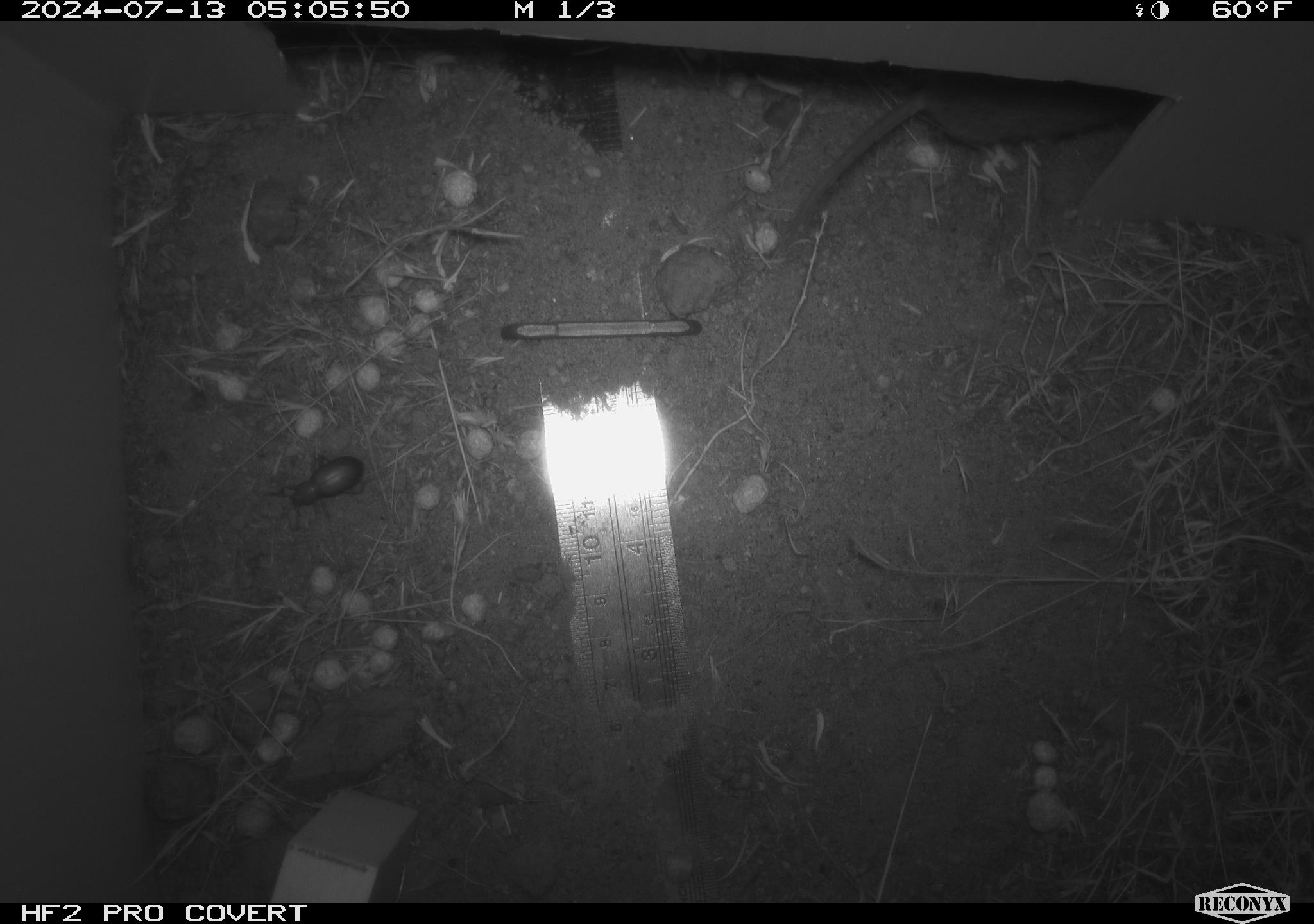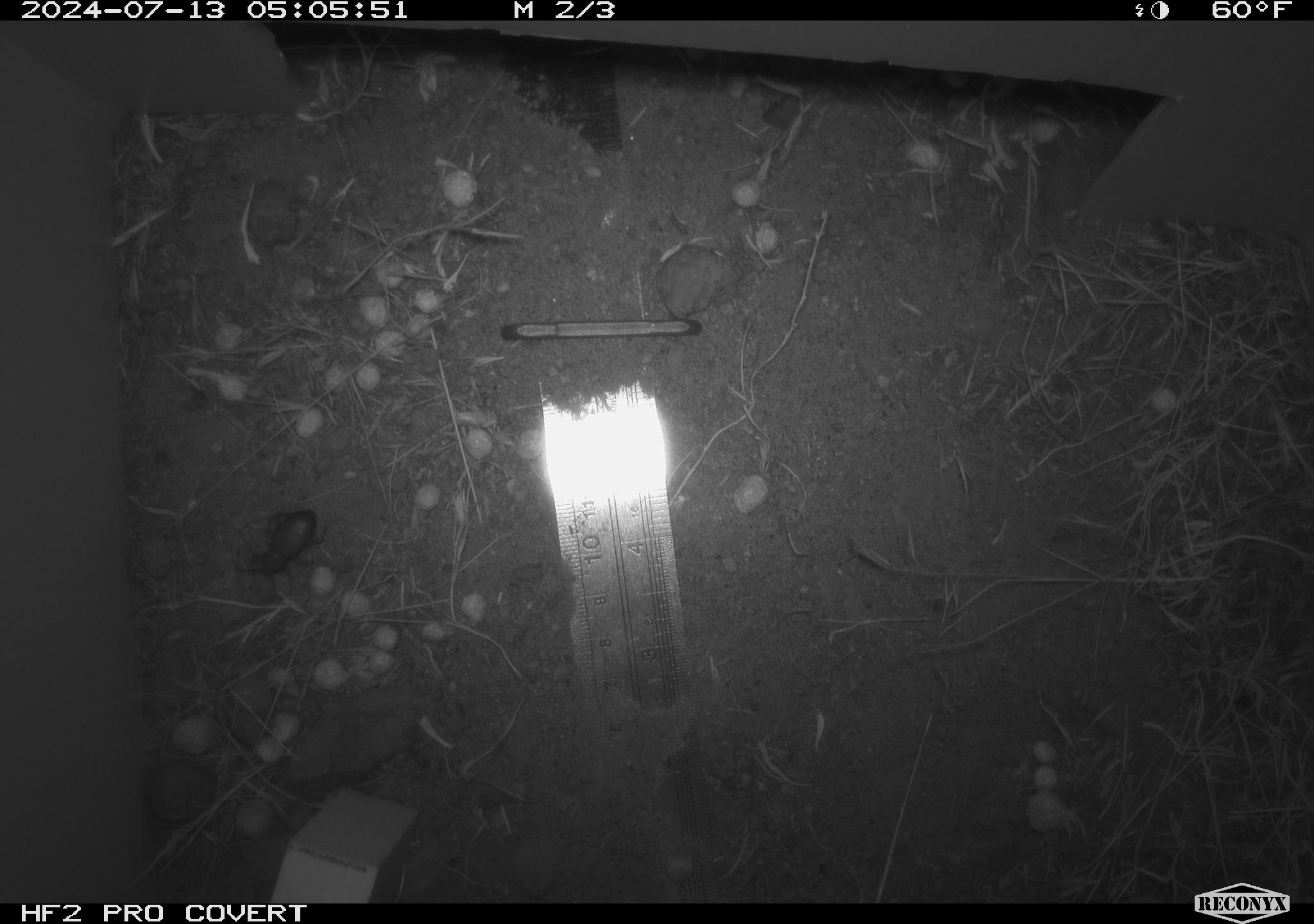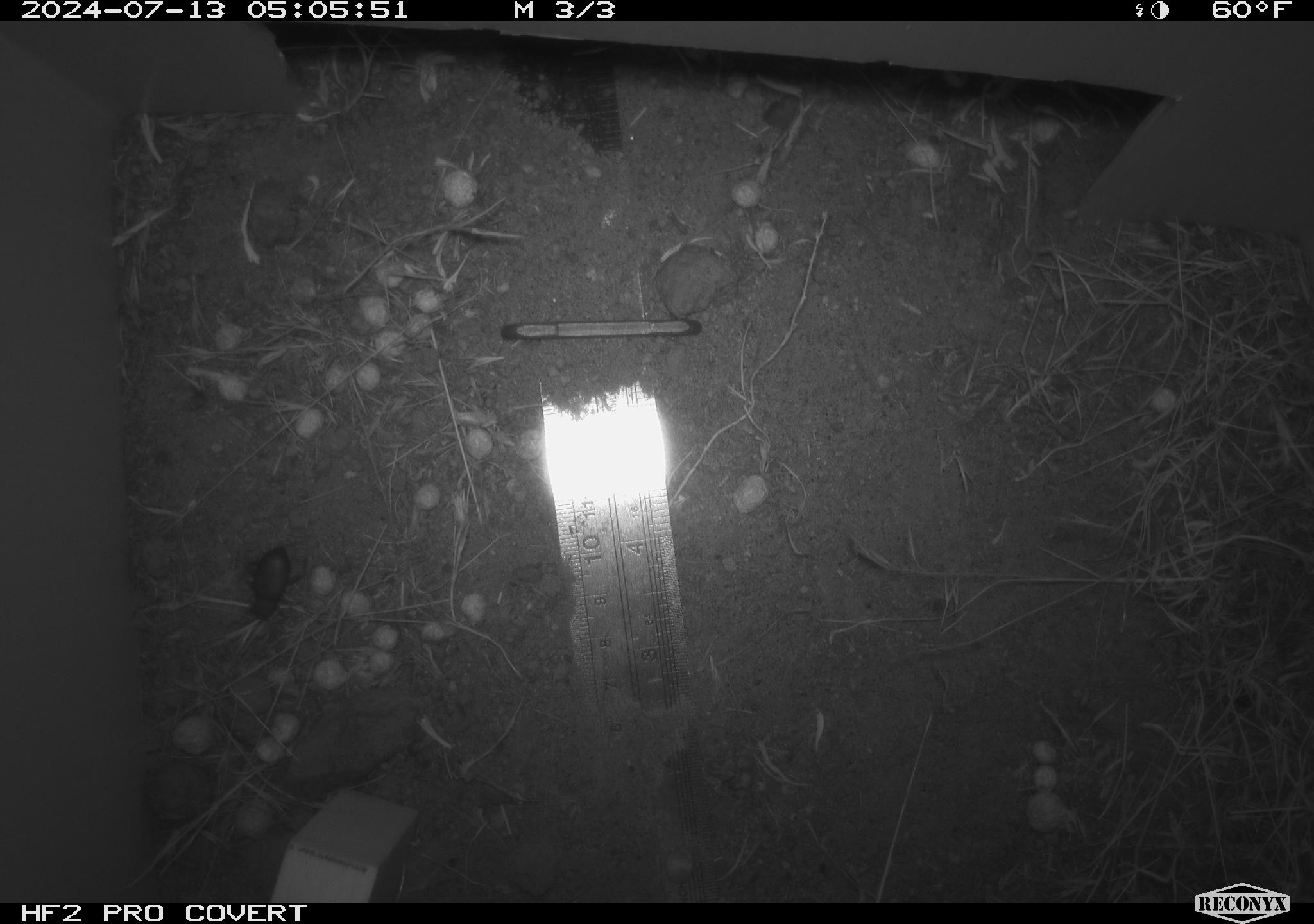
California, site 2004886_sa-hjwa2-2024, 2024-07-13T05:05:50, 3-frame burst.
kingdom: Animalia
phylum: Chordata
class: Mammalia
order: Rodentia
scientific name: Rodentia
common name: rodent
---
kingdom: Animalia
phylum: Arthropoda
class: Insecta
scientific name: Insecta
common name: insect